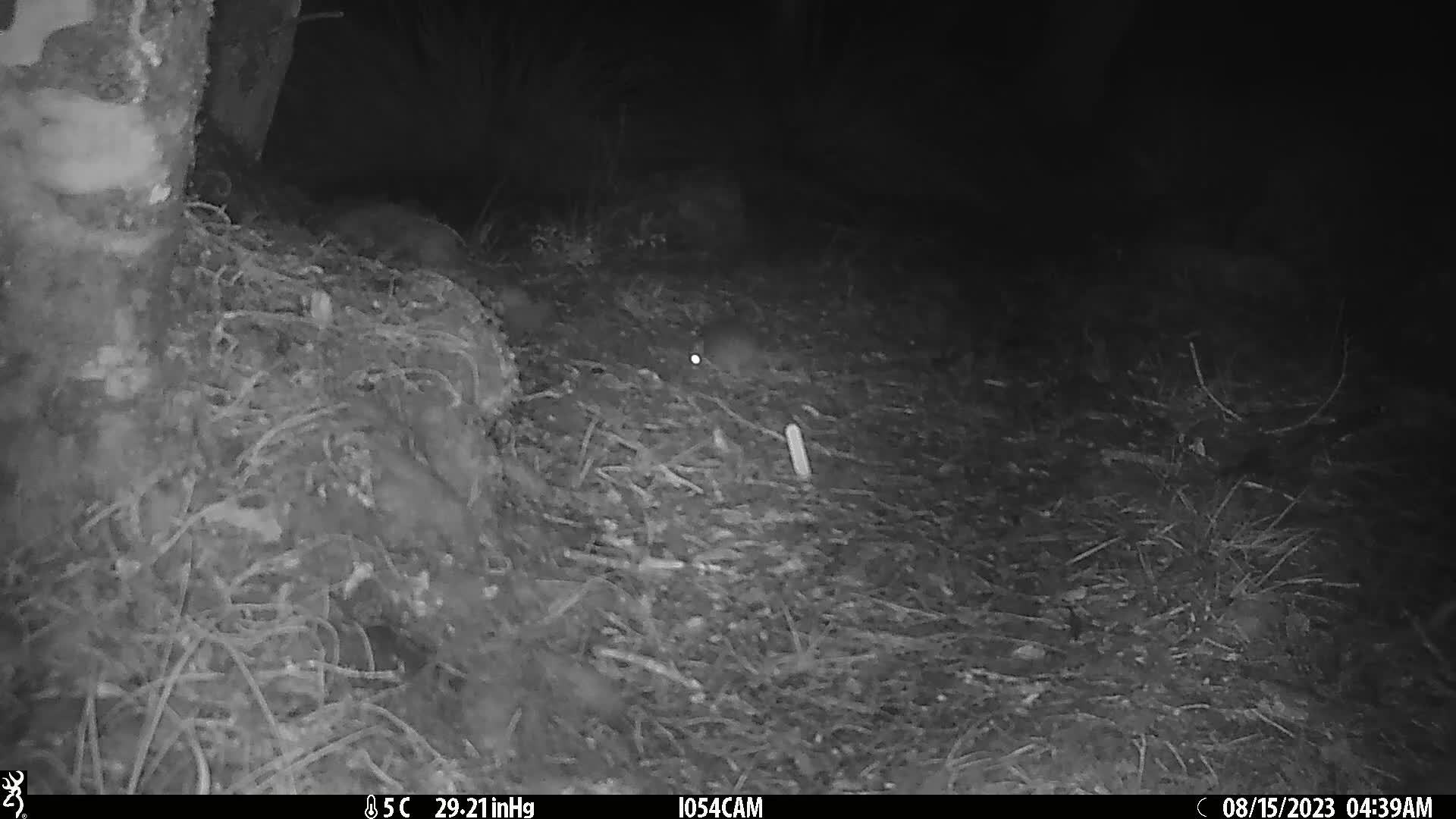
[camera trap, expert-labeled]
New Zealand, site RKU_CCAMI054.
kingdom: Animalia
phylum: Chordata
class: Mammalia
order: Rodentia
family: Muridae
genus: Rattus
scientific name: Rattus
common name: rat